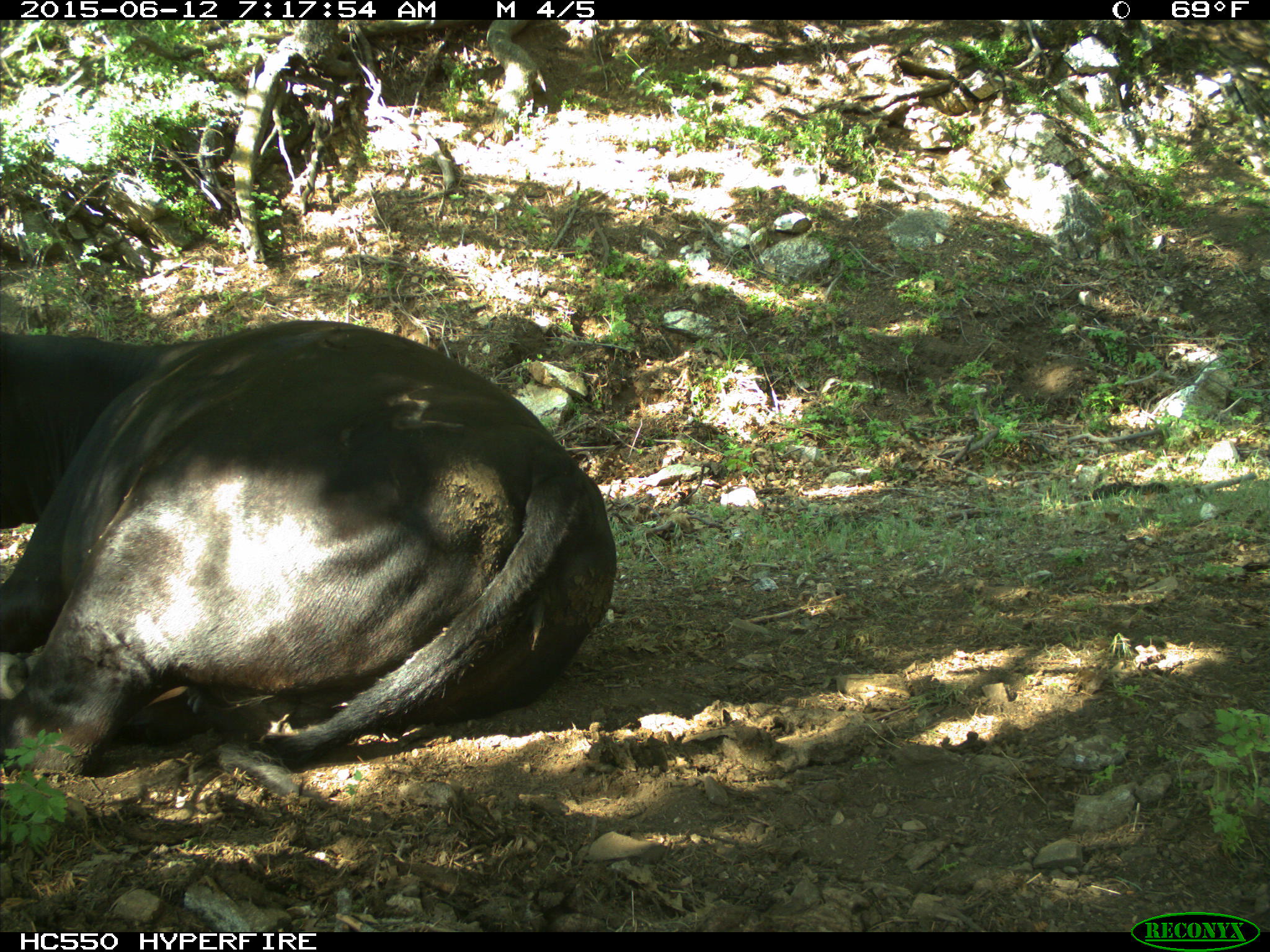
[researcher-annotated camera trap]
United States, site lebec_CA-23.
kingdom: Animalia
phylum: Chordata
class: Mammalia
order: Artiodactyla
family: Bovidae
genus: Bos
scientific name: Bos taurus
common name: domestic cow